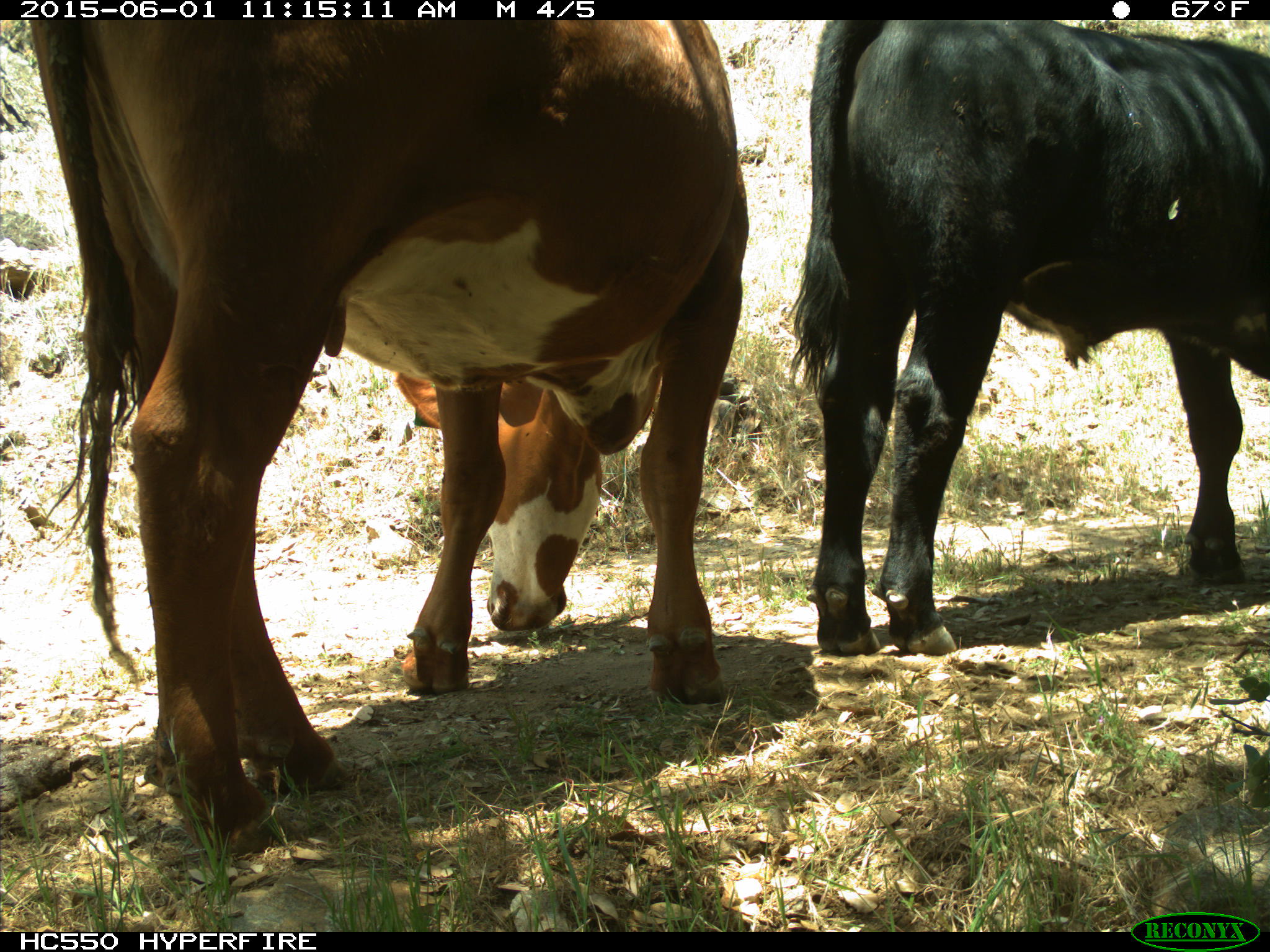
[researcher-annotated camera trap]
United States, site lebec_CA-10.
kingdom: Animalia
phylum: Chordata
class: Mammalia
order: Artiodactyla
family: Bovidae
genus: Bos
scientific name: Bos taurus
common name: domestic cow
Bos taurus (domestic cow).